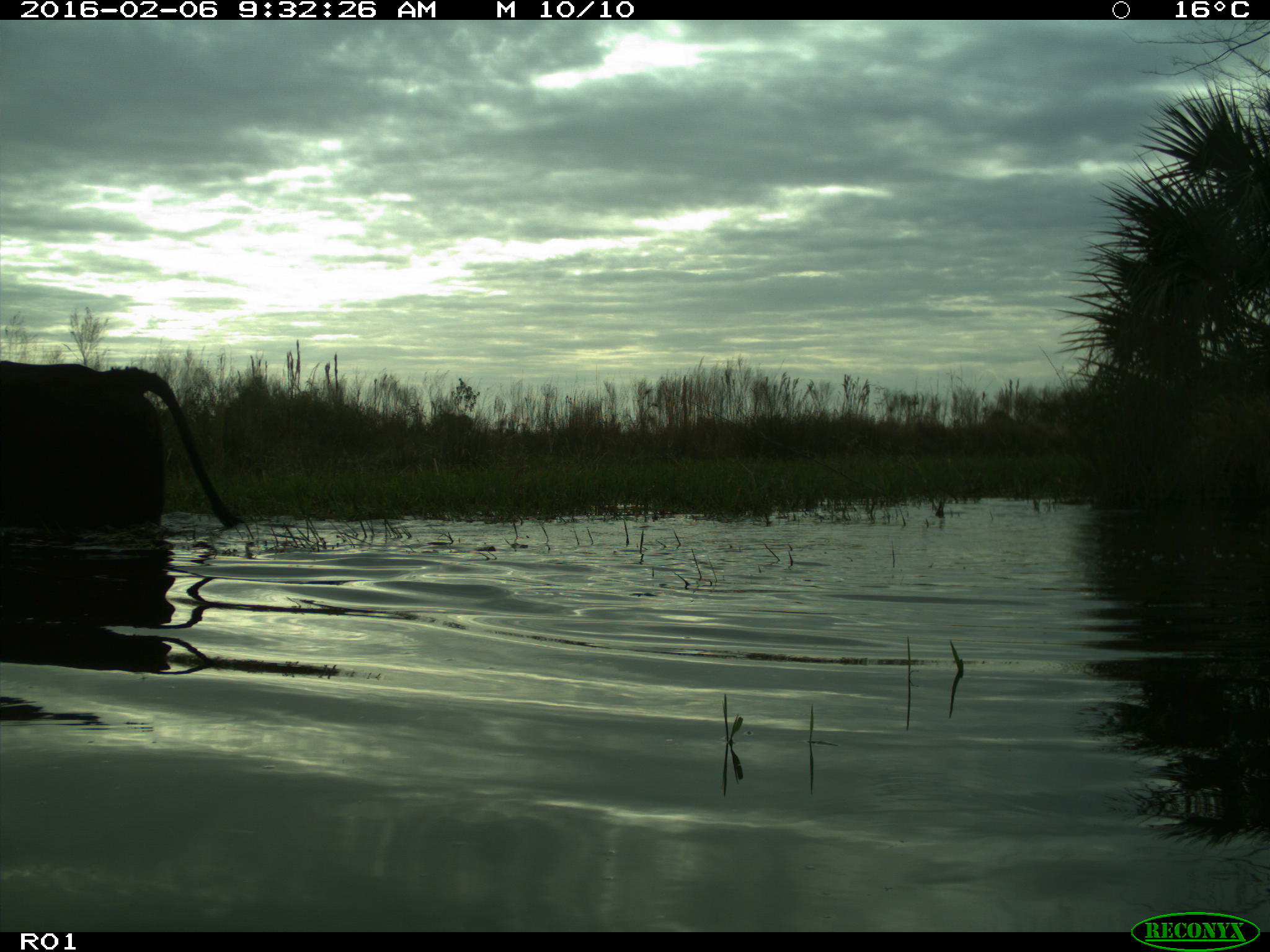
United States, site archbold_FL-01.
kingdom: Animalia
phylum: Chordata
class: Mammalia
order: Artiodactyla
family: Bovidae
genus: Bos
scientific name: Bos taurus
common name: domestic cow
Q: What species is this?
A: Bos taurus (domestic cow).